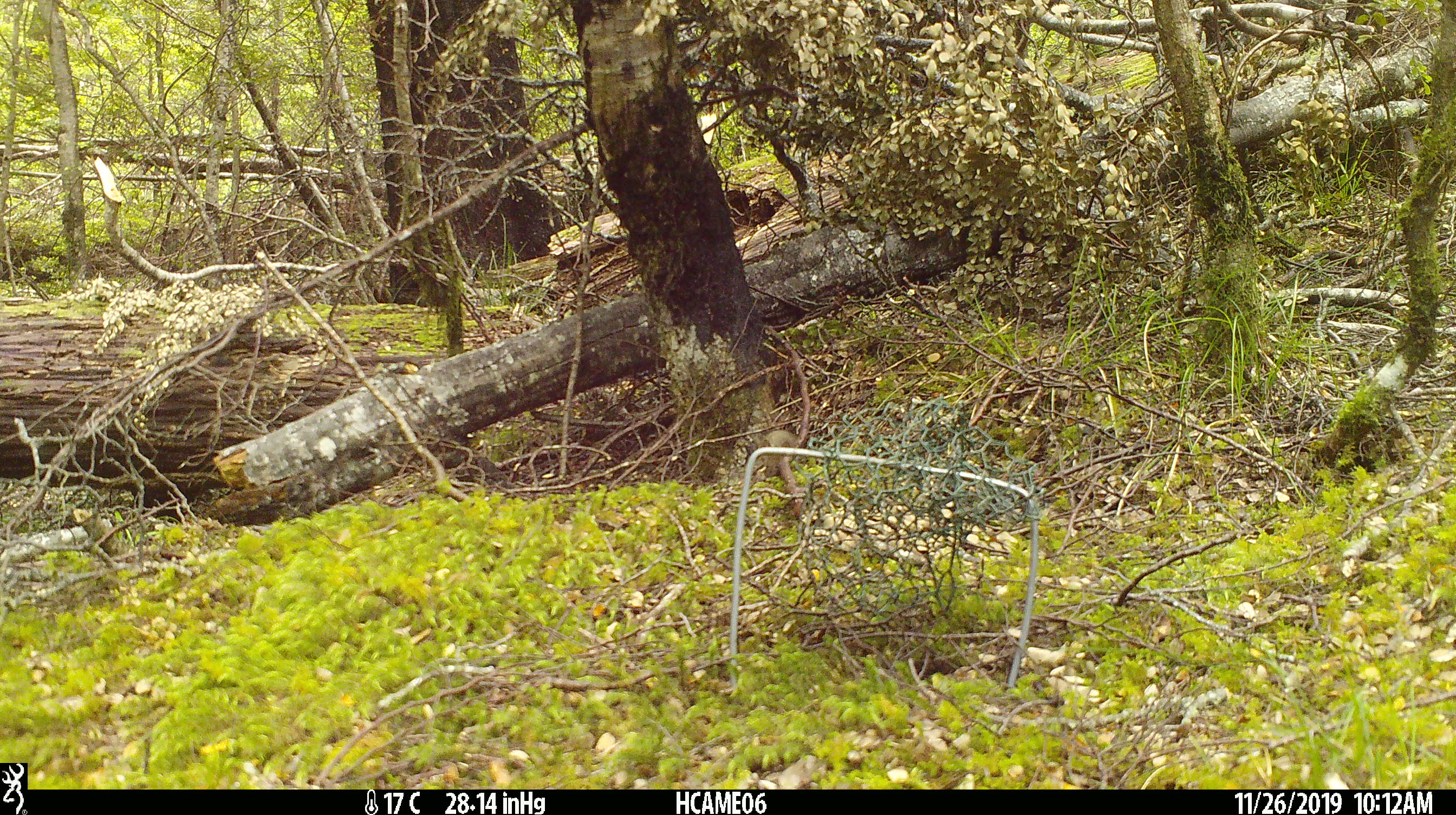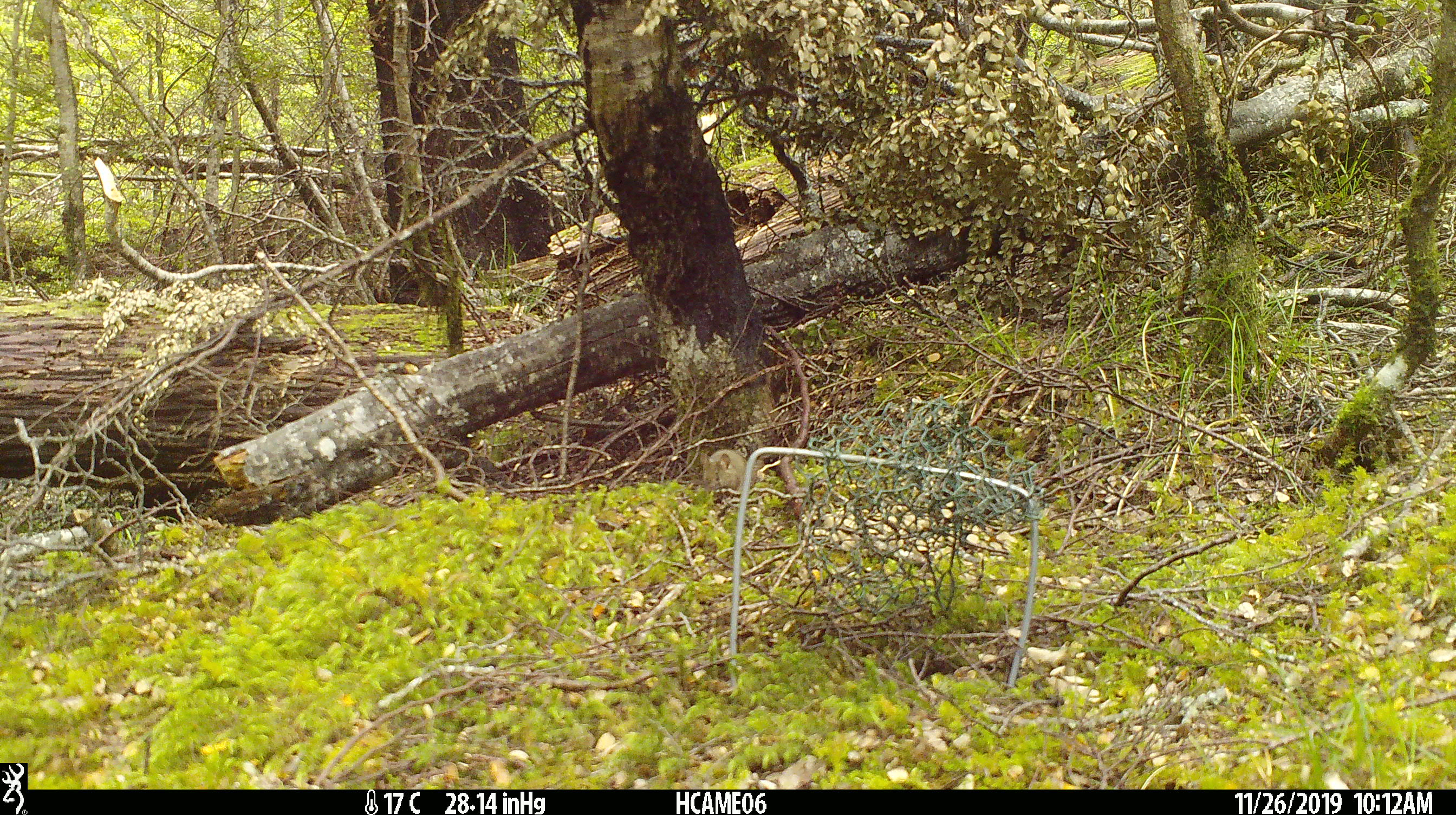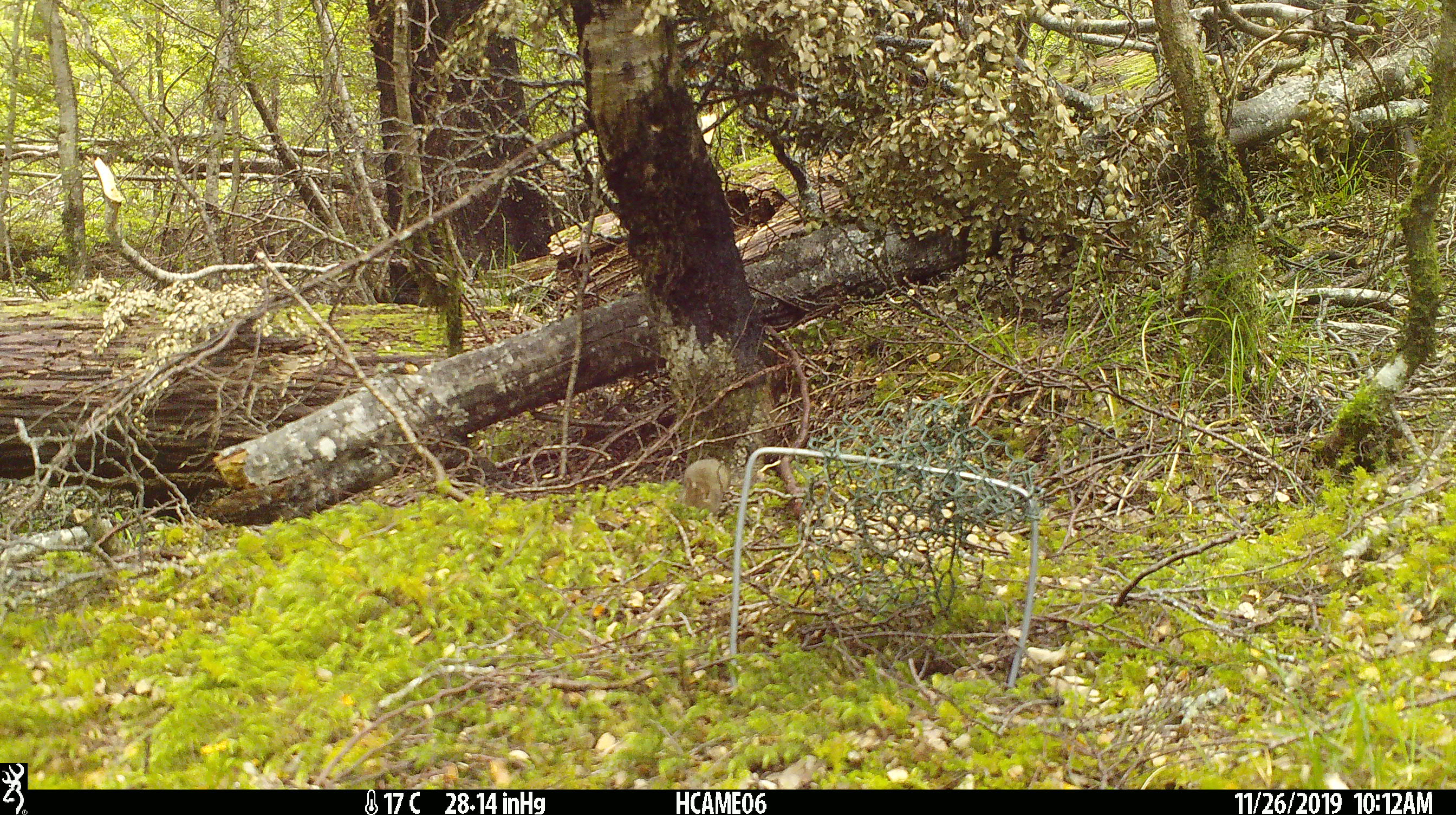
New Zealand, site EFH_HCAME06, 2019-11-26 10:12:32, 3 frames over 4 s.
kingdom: Animalia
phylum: Chordata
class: Mammalia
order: Rodentia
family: Muridae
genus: Mus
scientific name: Mus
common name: mouse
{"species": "mouse (Mus)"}